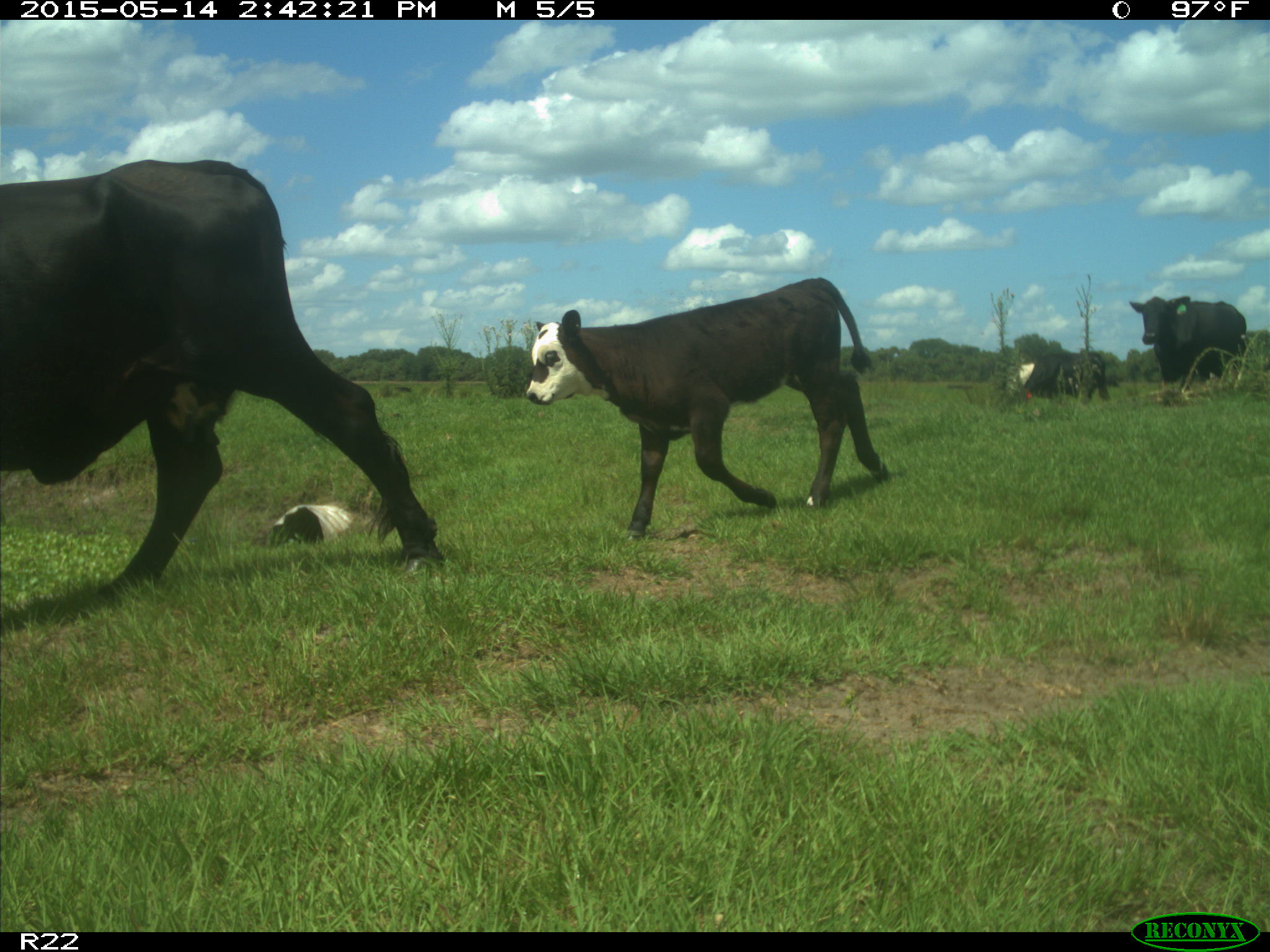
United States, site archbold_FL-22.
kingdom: Animalia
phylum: Chordata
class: Mammalia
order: Artiodactyla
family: Bovidae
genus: Bos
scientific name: Bos taurus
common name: domestic cow